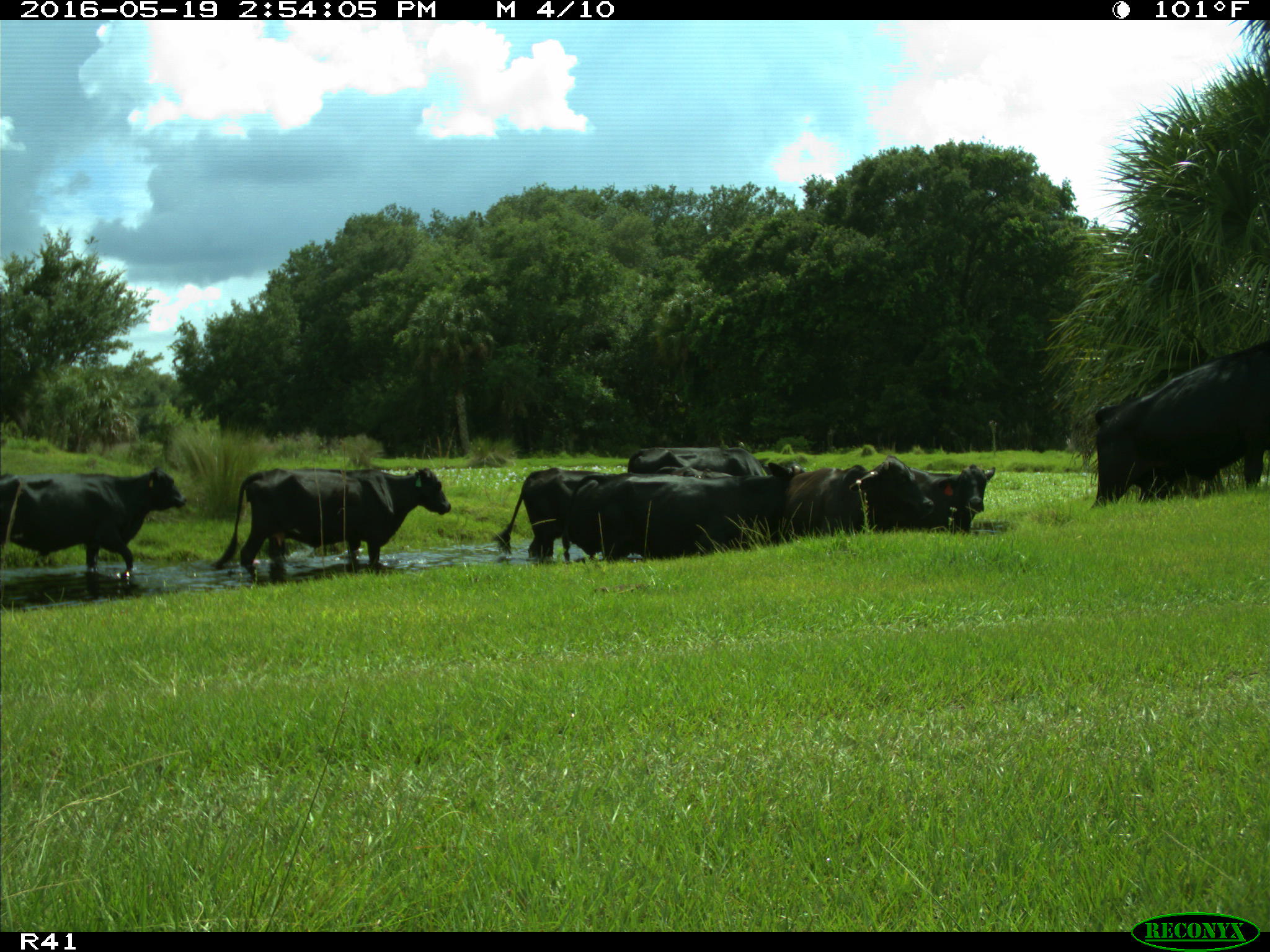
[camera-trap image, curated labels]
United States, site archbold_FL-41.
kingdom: Animalia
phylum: Chordata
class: Mammalia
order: Artiodactyla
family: Bovidae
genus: Bos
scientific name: Bos taurus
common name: domestic cow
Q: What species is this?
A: Bos taurus (domestic cow).